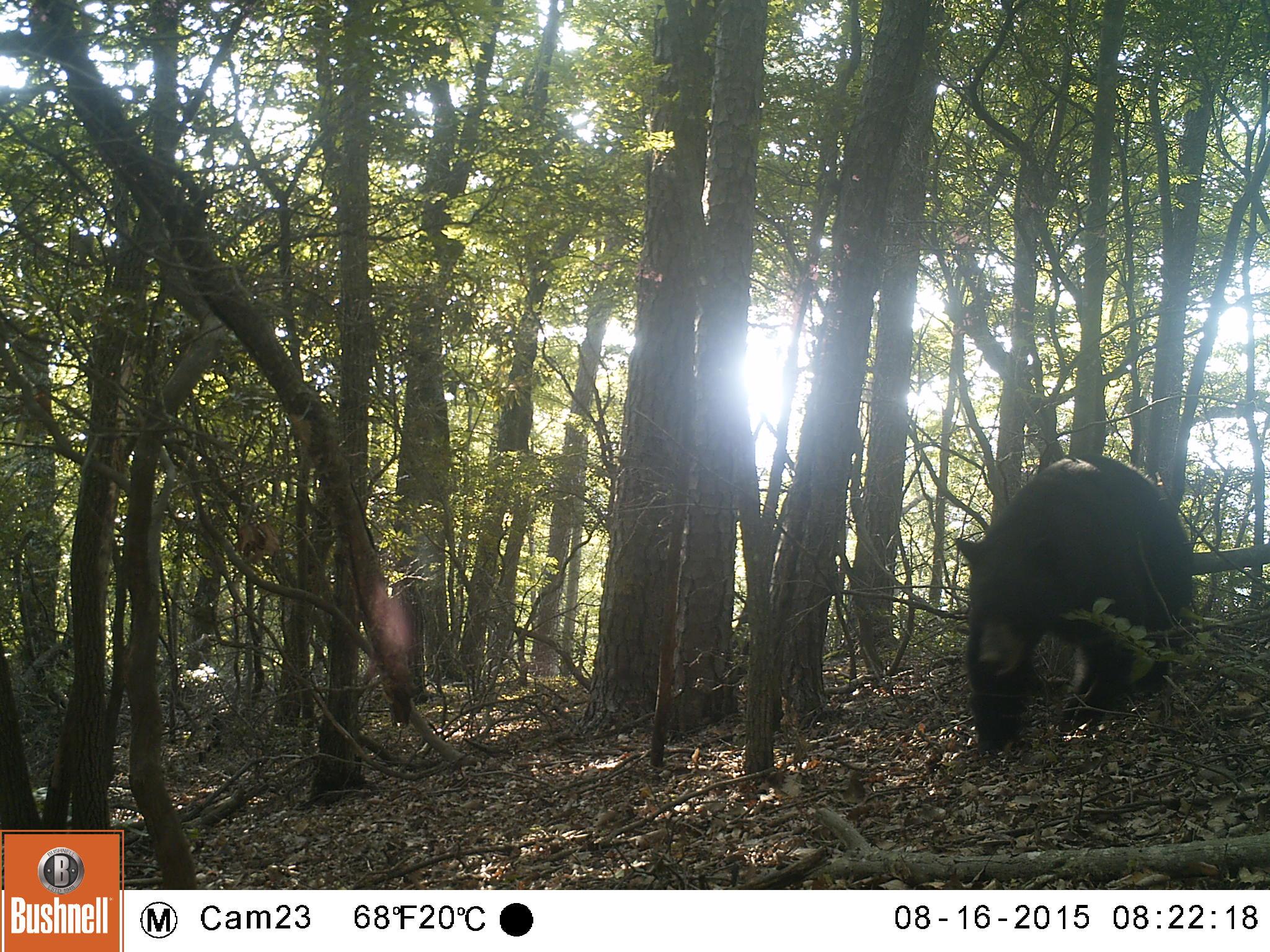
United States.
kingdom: Animalia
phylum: Chordata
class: Mammalia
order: Carnivora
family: Ursidae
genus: Ursus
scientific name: Ursus americanus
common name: american black bear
American Black Bear (Ursus americanus).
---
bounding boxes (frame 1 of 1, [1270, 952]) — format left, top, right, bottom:
American Black Bear: 954, 442, 1208, 752